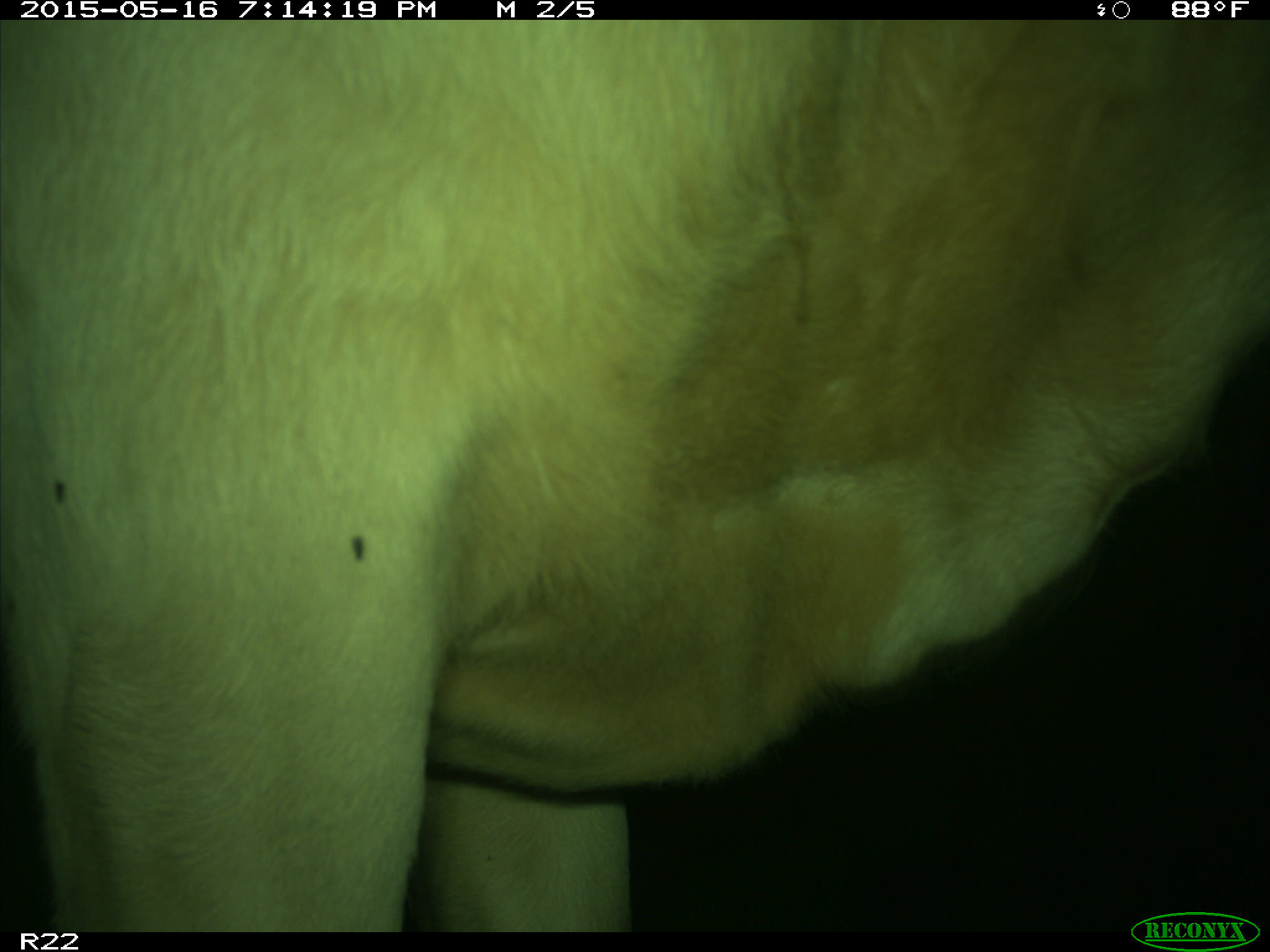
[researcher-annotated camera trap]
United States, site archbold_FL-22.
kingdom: Animalia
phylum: Chordata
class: Mammalia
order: Artiodactyla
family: Bovidae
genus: Bos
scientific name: Bos taurus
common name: domestic cow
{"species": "Bos taurus (domestic cow)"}